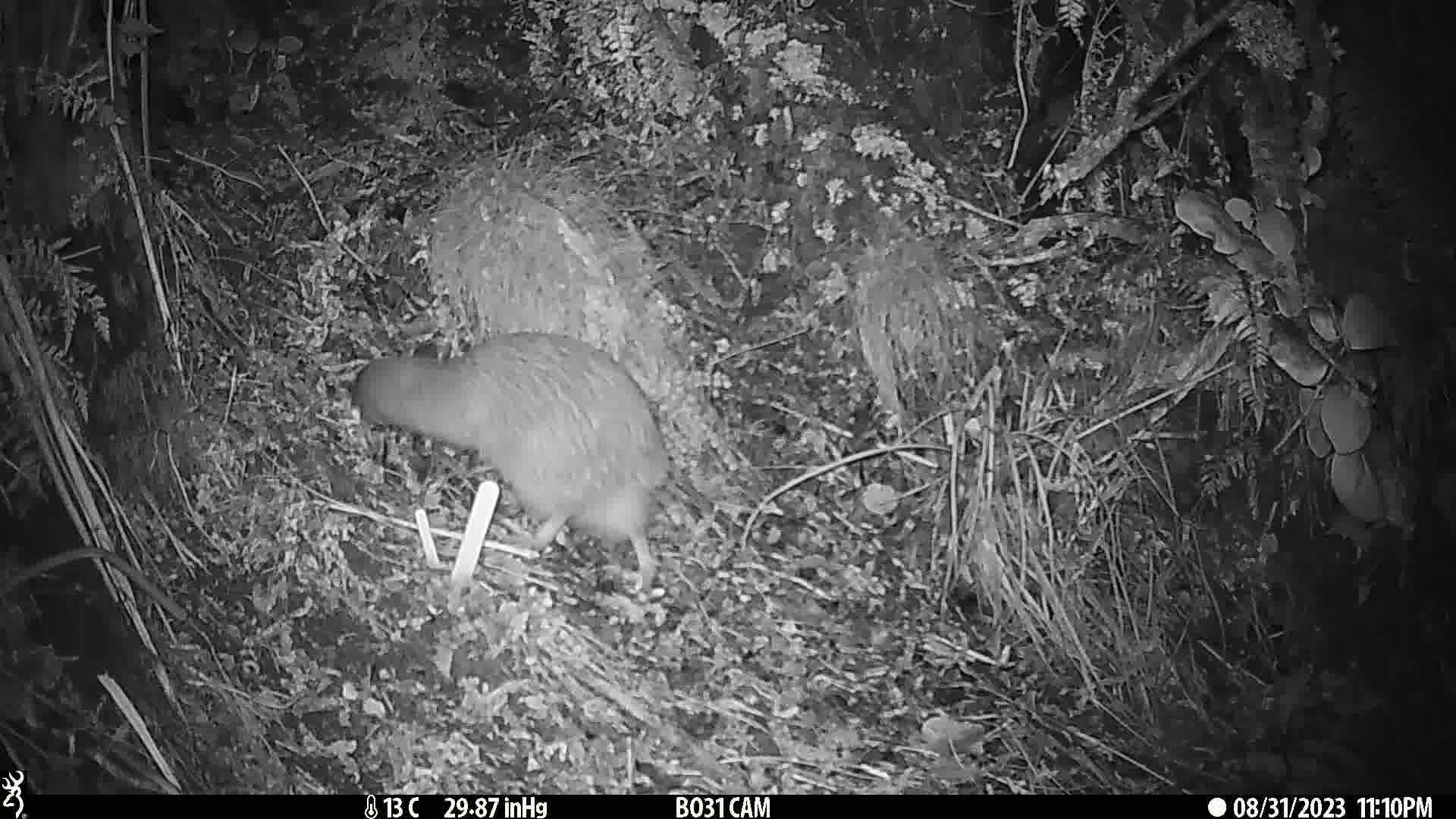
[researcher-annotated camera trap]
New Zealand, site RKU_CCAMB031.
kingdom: Animalia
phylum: Chordata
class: Aves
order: Apterygiformes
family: Apterygidae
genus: Apteryx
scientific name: Apteryx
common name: kiwi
Kiwi (Apteryx).